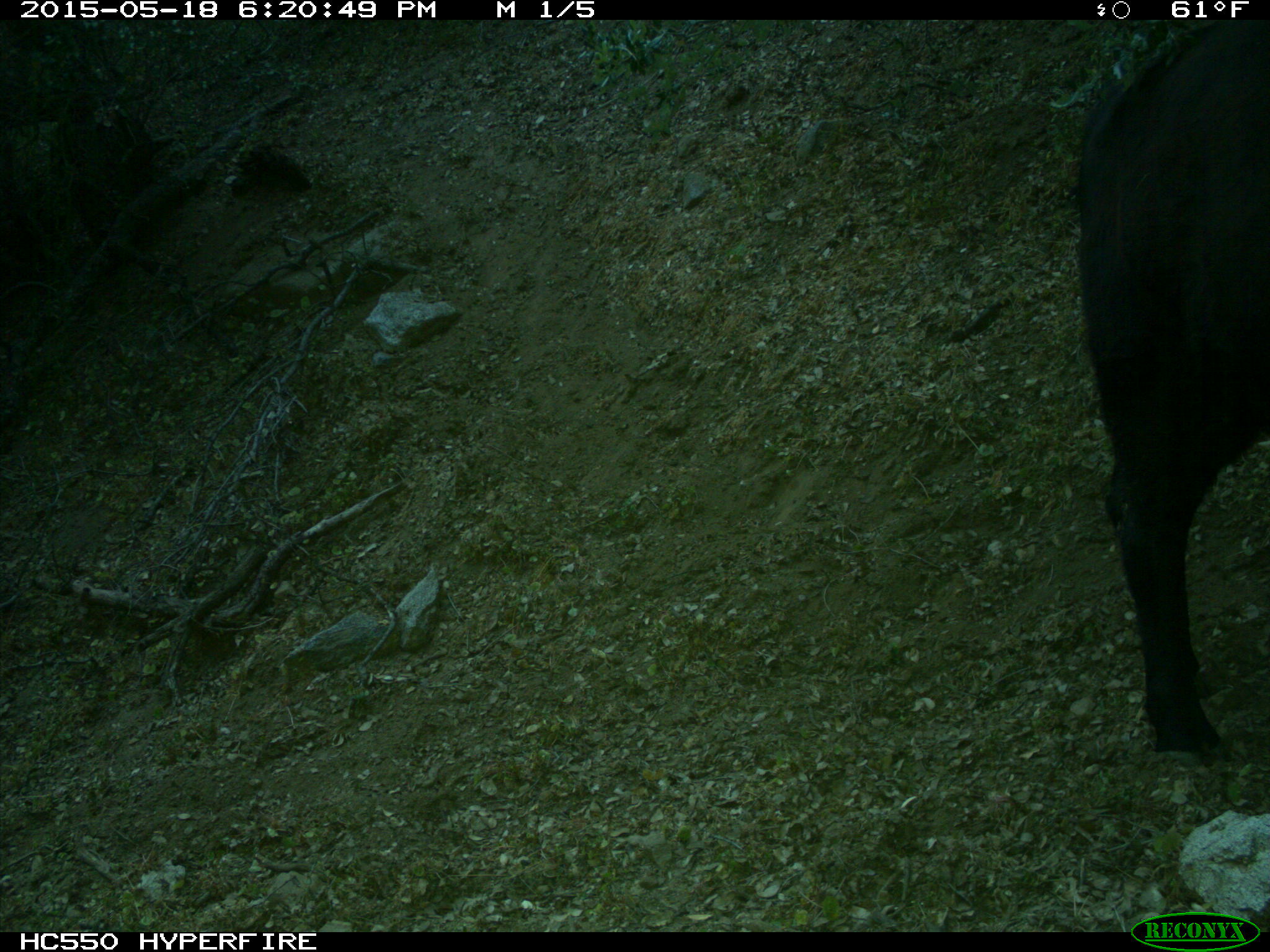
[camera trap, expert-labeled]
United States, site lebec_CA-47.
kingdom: Animalia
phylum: Chordata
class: Mammalia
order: Artiodactyla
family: Bovidae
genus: Bos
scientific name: Bos taurus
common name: domestic cow